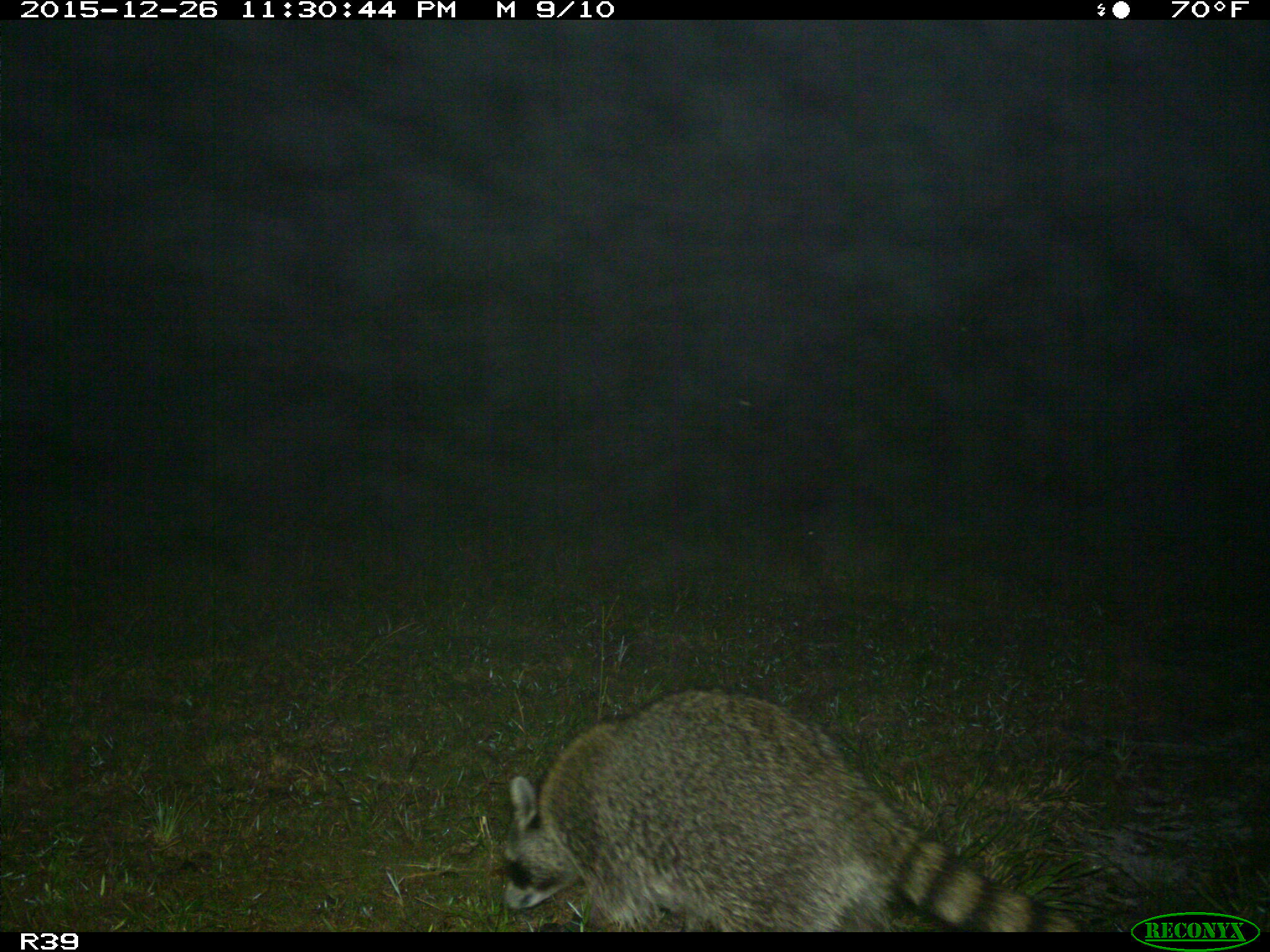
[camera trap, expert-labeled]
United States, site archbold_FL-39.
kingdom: Animalia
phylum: Chordata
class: Mammalia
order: Carnivora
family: Procyonidae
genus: Procyon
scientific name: Procyon lotor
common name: common raccoon